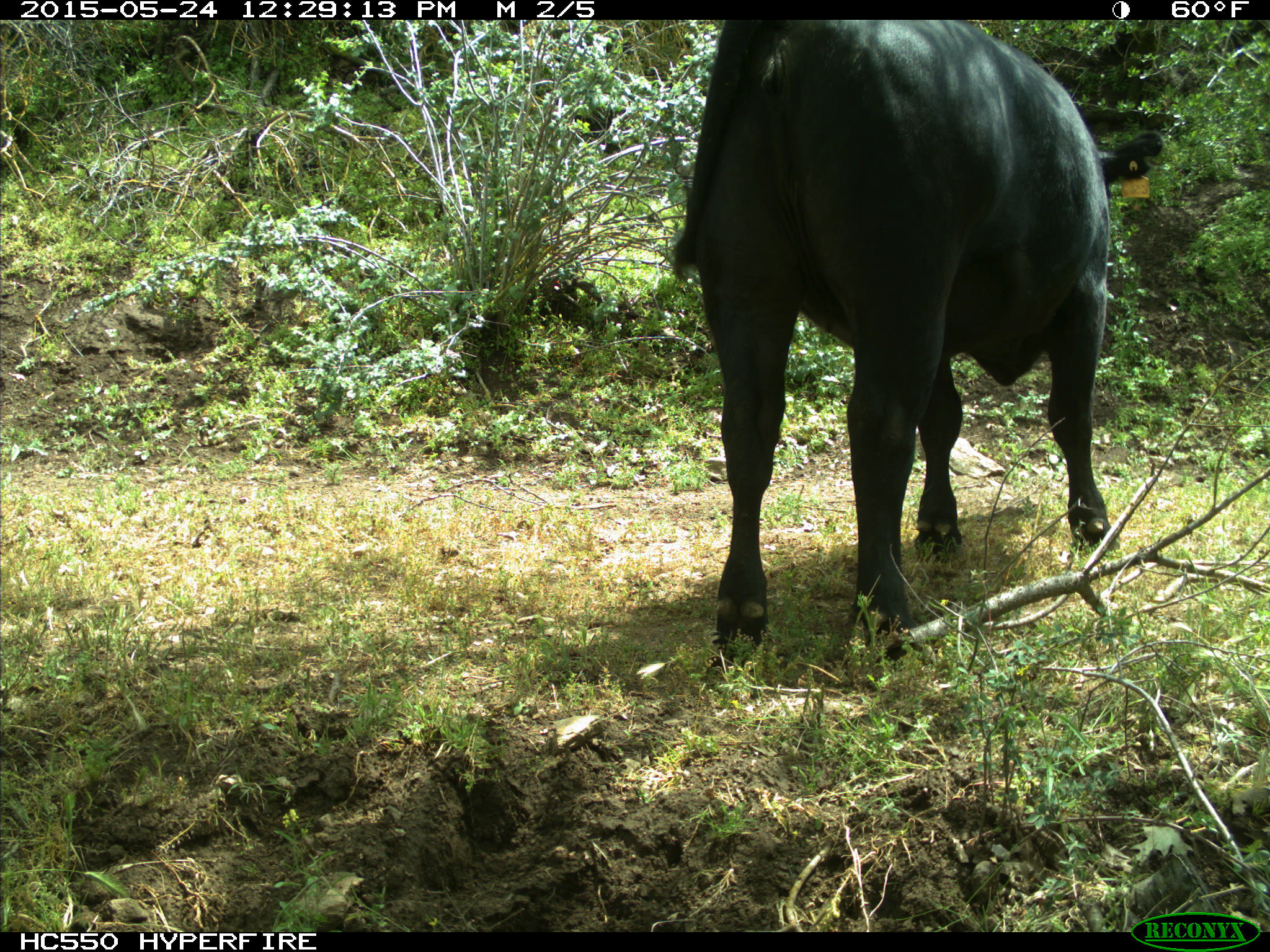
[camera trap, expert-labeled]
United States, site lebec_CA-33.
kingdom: Animalia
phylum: Chordata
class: Mammalia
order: Artiodactyla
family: Bovidae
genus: Bos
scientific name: Bos taurus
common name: domestic cow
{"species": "Bos taurus (domestic cow)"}